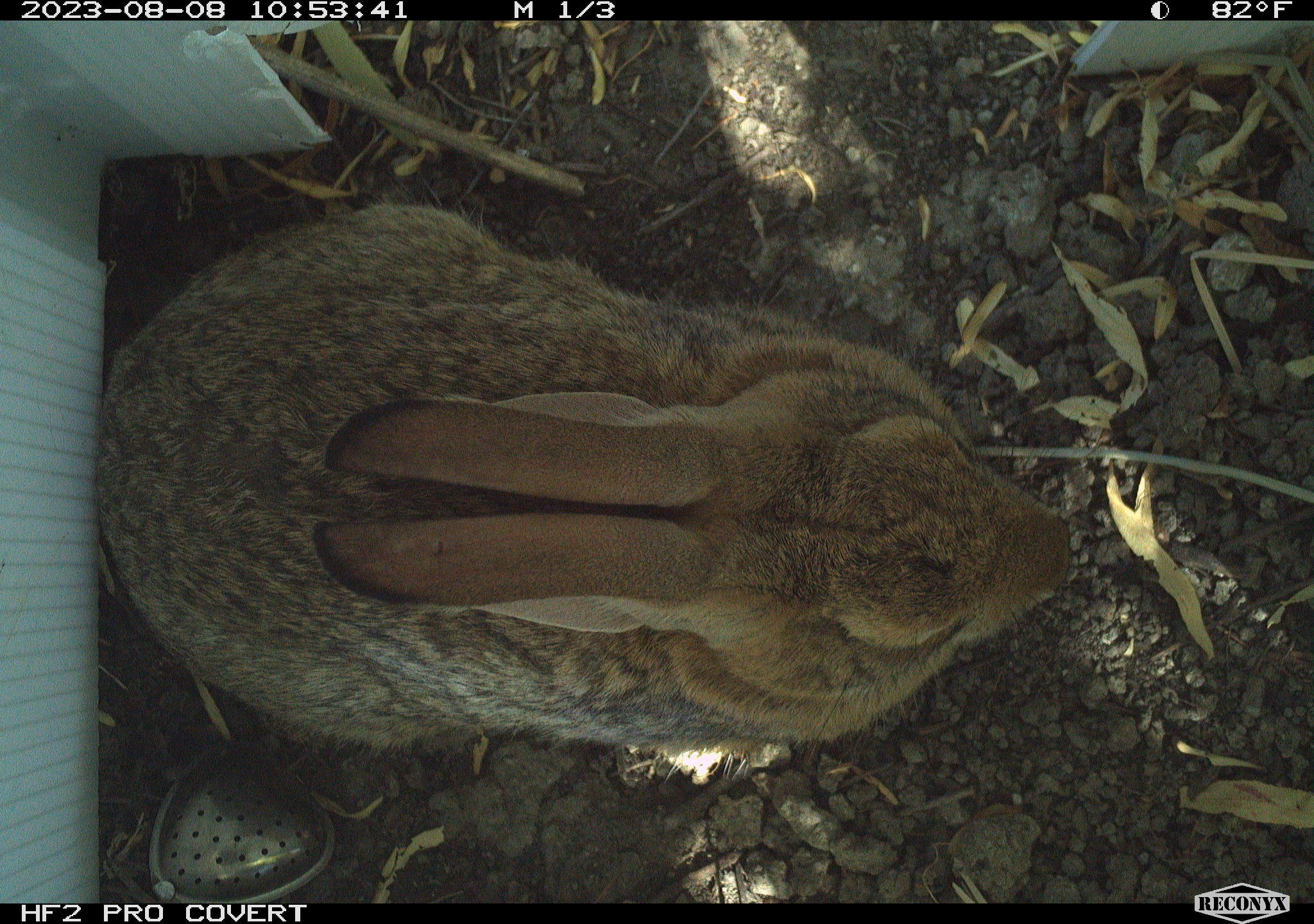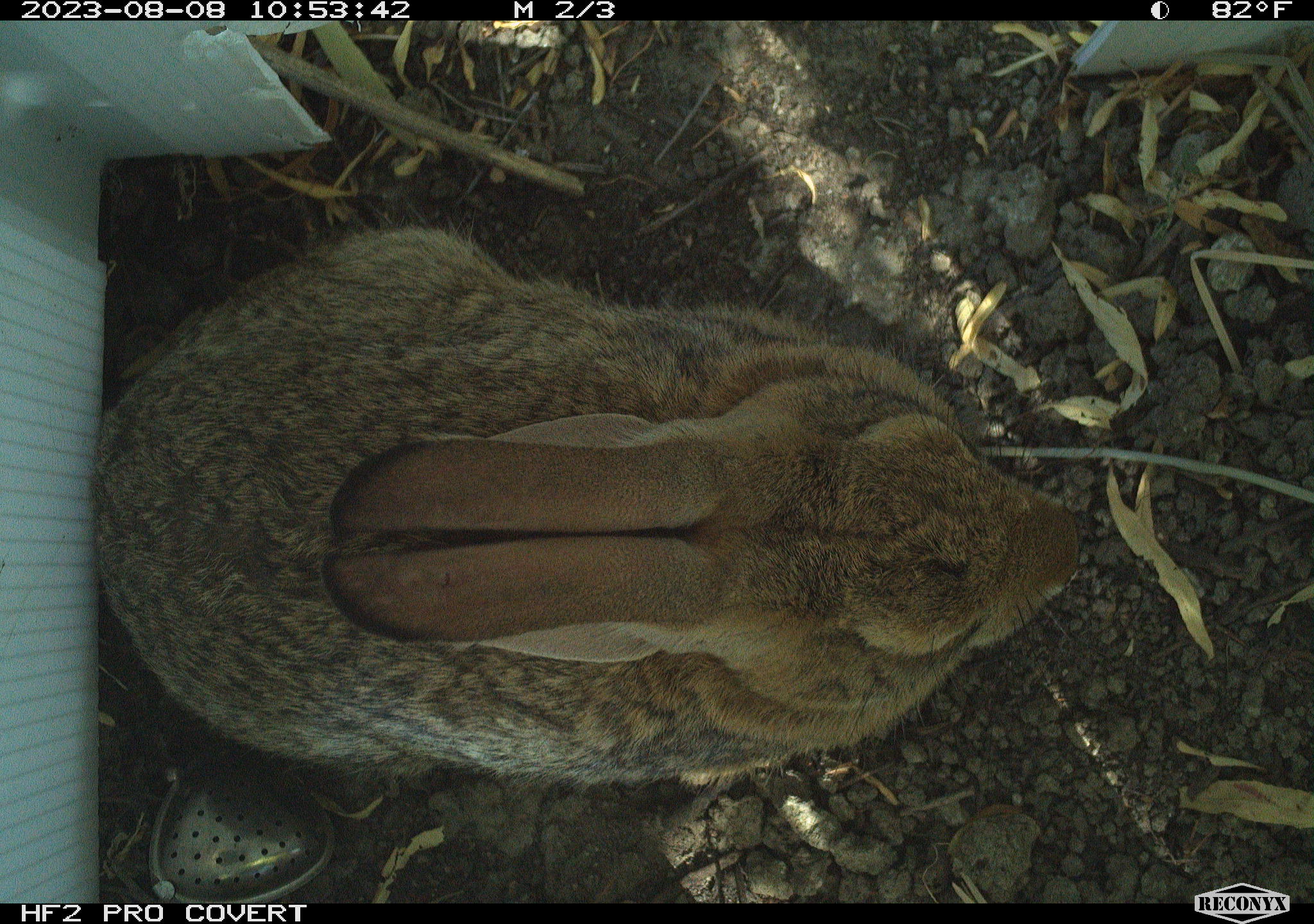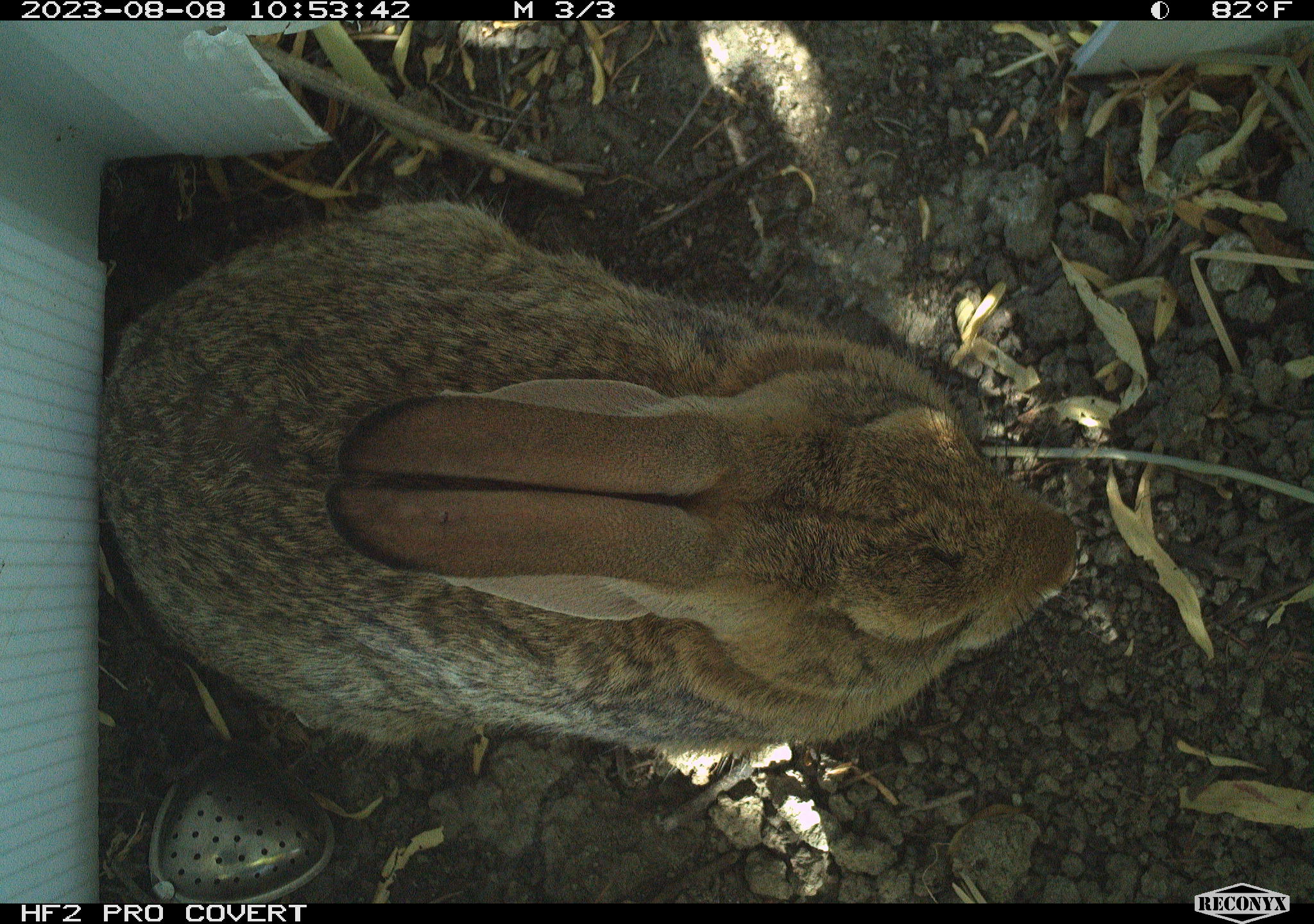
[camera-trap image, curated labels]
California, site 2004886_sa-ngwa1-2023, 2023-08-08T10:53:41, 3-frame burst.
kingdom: Animalia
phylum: Chordata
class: Mammalia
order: Lagomorpha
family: Leporidae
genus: Sylvilagus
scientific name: Sylvilagus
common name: cottontail rabbits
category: sylvilagus species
Sylvilagus species (cottontail rabbits) (Sylvilagus).